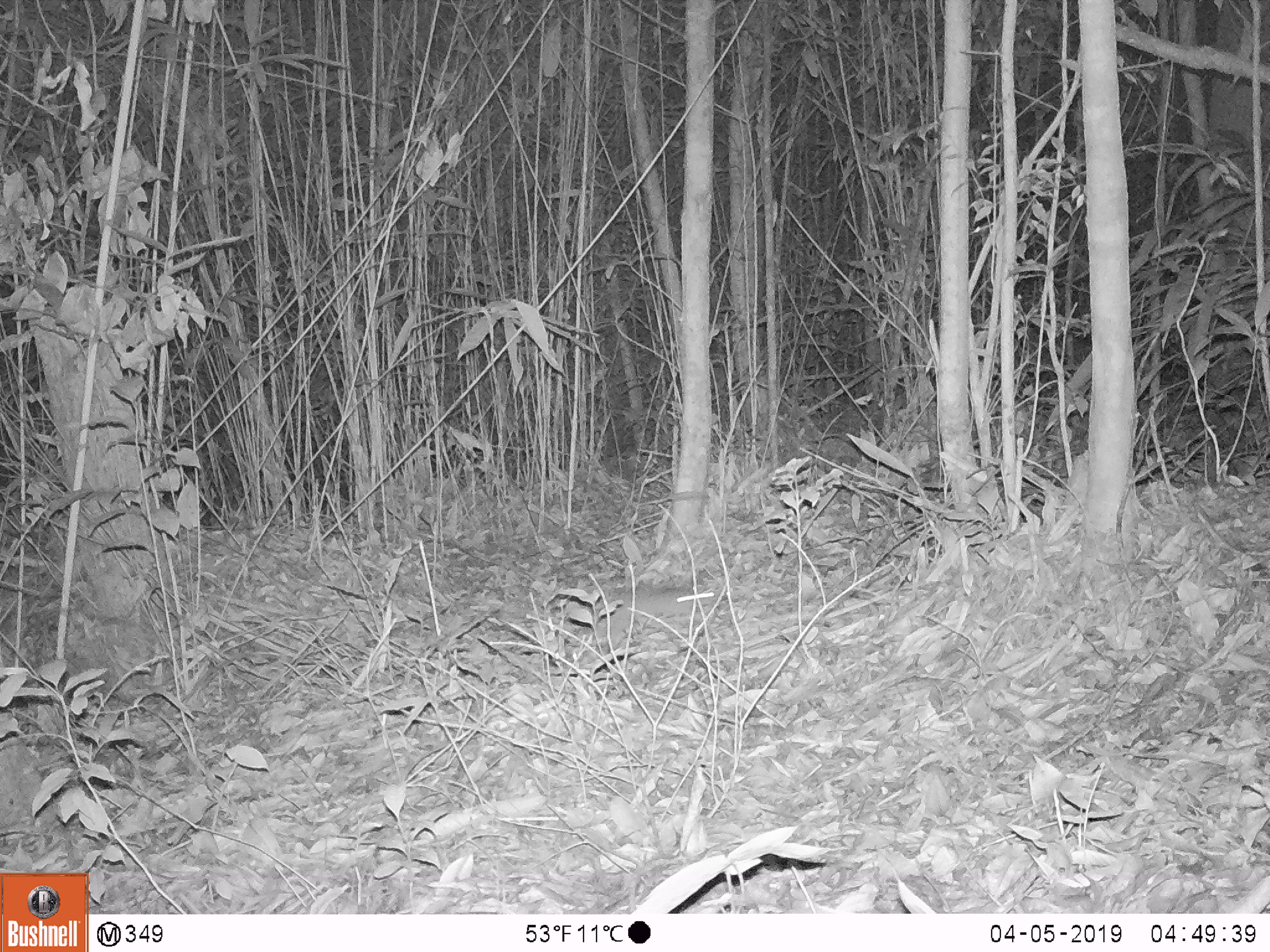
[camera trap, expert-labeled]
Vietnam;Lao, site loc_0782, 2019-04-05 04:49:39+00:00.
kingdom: Animalia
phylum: Chordata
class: Mammalia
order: Rodentia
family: Muridae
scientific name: Muridae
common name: old-world mice and rats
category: unidentified murid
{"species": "unidentified murid (old-world mice and rats) (Muridae)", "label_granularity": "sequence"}